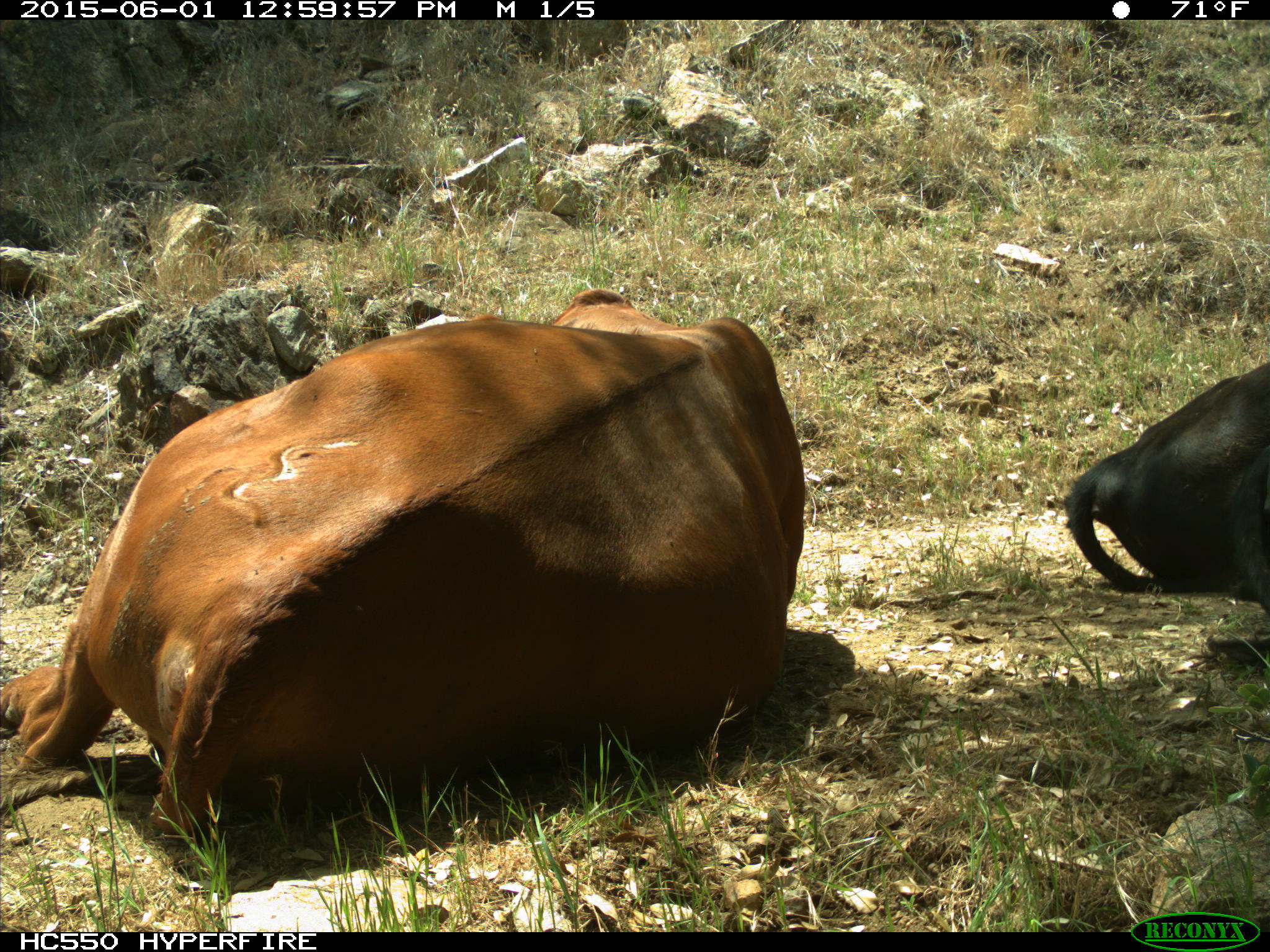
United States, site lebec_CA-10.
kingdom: Animalia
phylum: Chordata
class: Mammalia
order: Artiodactyla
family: Bovidae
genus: Bos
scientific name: Bos taurus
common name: domestic cow